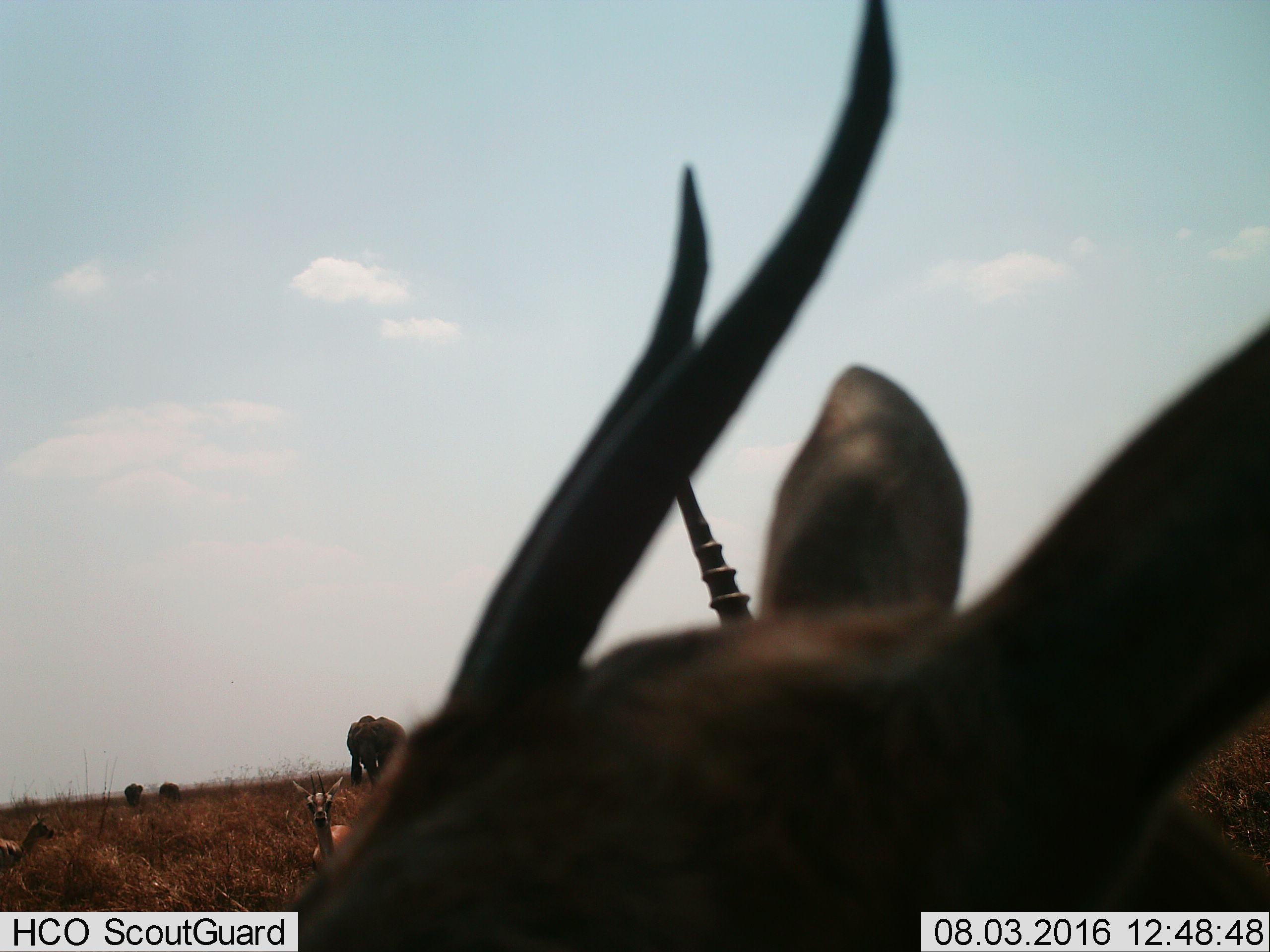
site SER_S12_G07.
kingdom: Animalia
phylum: Chordata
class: Mammalia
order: Artiodactyla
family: Bovidae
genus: Eudorcas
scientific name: Eudorcas thomsonii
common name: thomson's gazelle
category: gazellethomsons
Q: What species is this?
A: Gazellethomsons (thomson's gazelle) (Eudorcas thomsonii).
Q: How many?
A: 4.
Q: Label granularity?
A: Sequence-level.